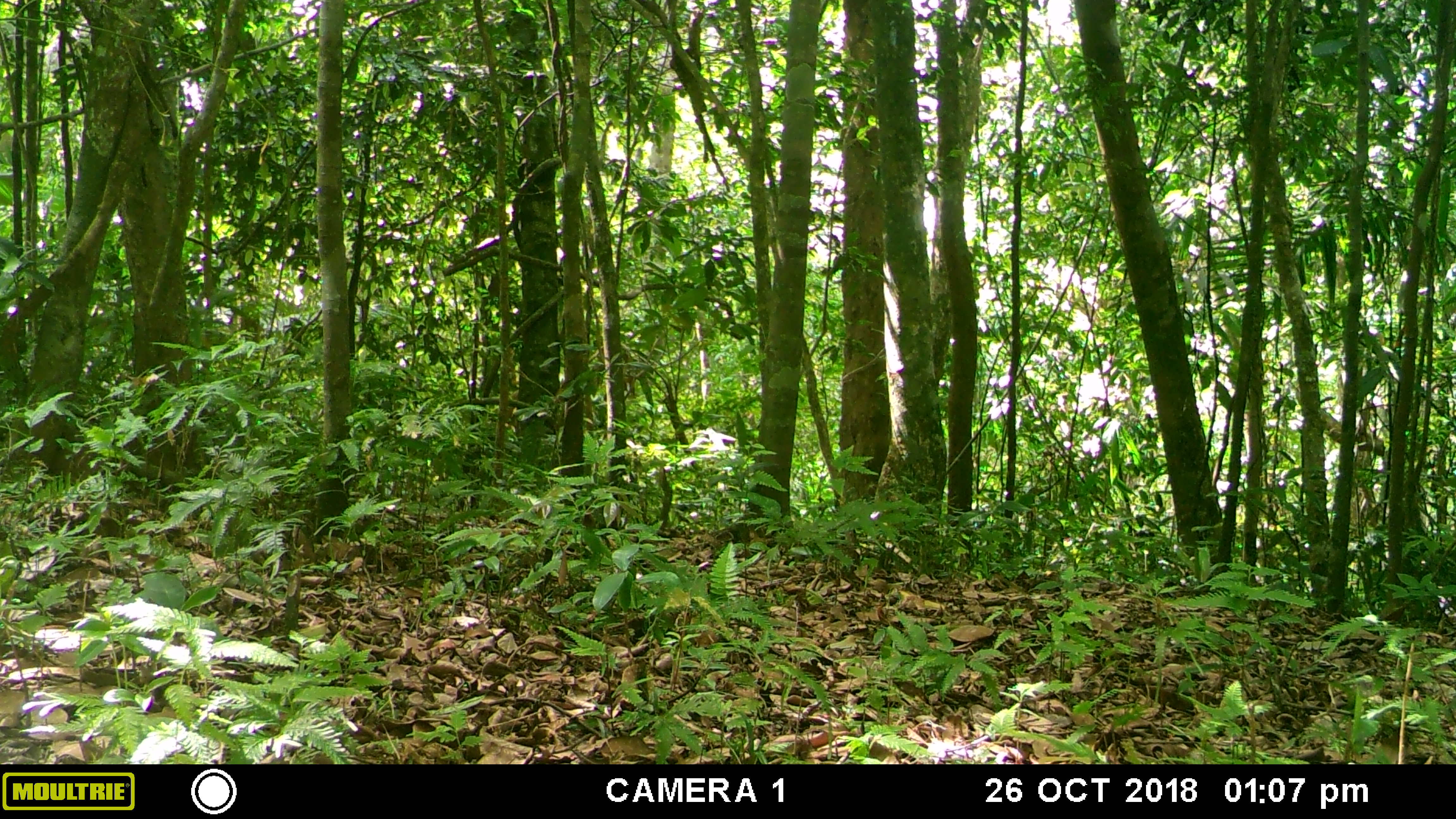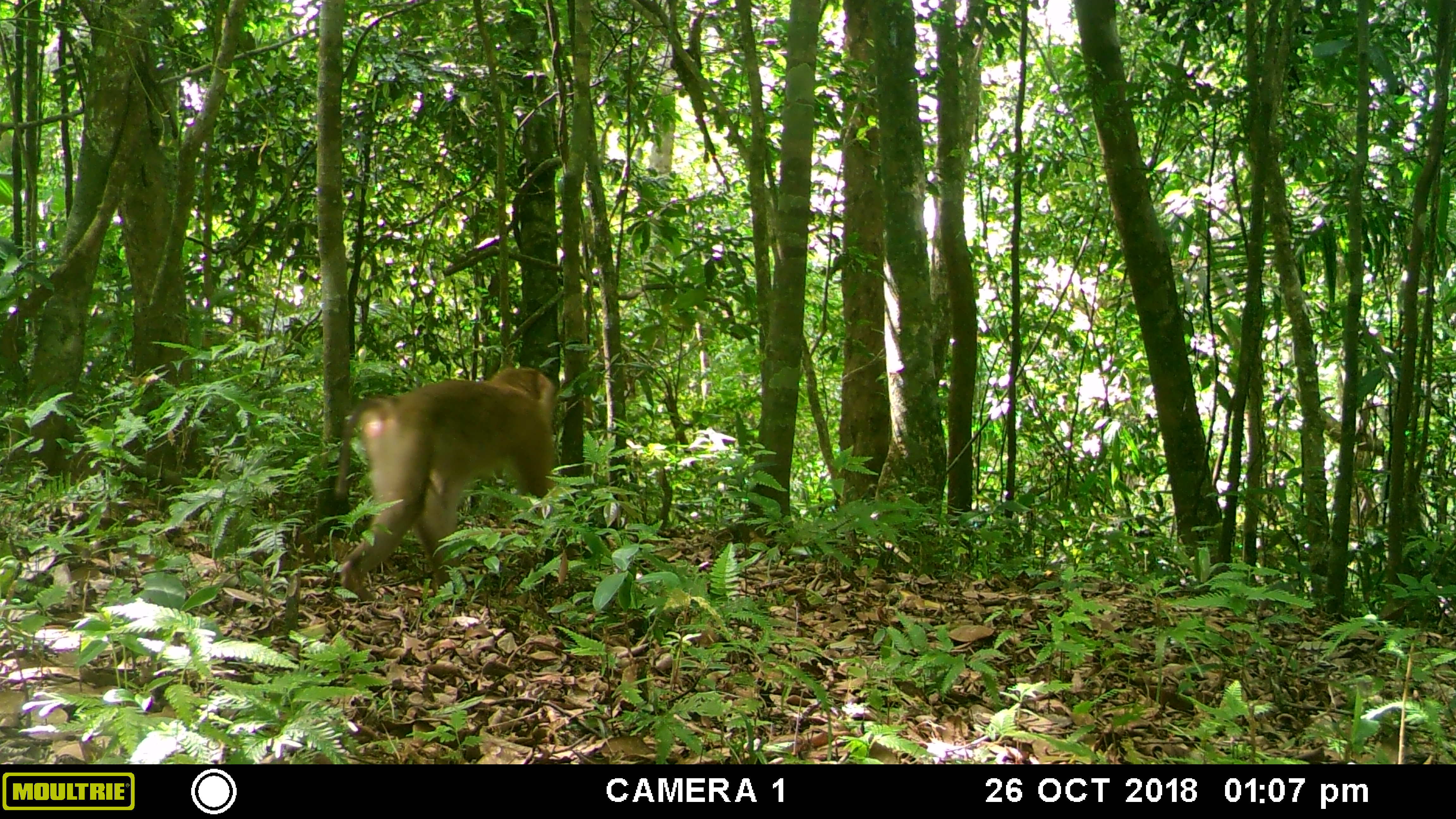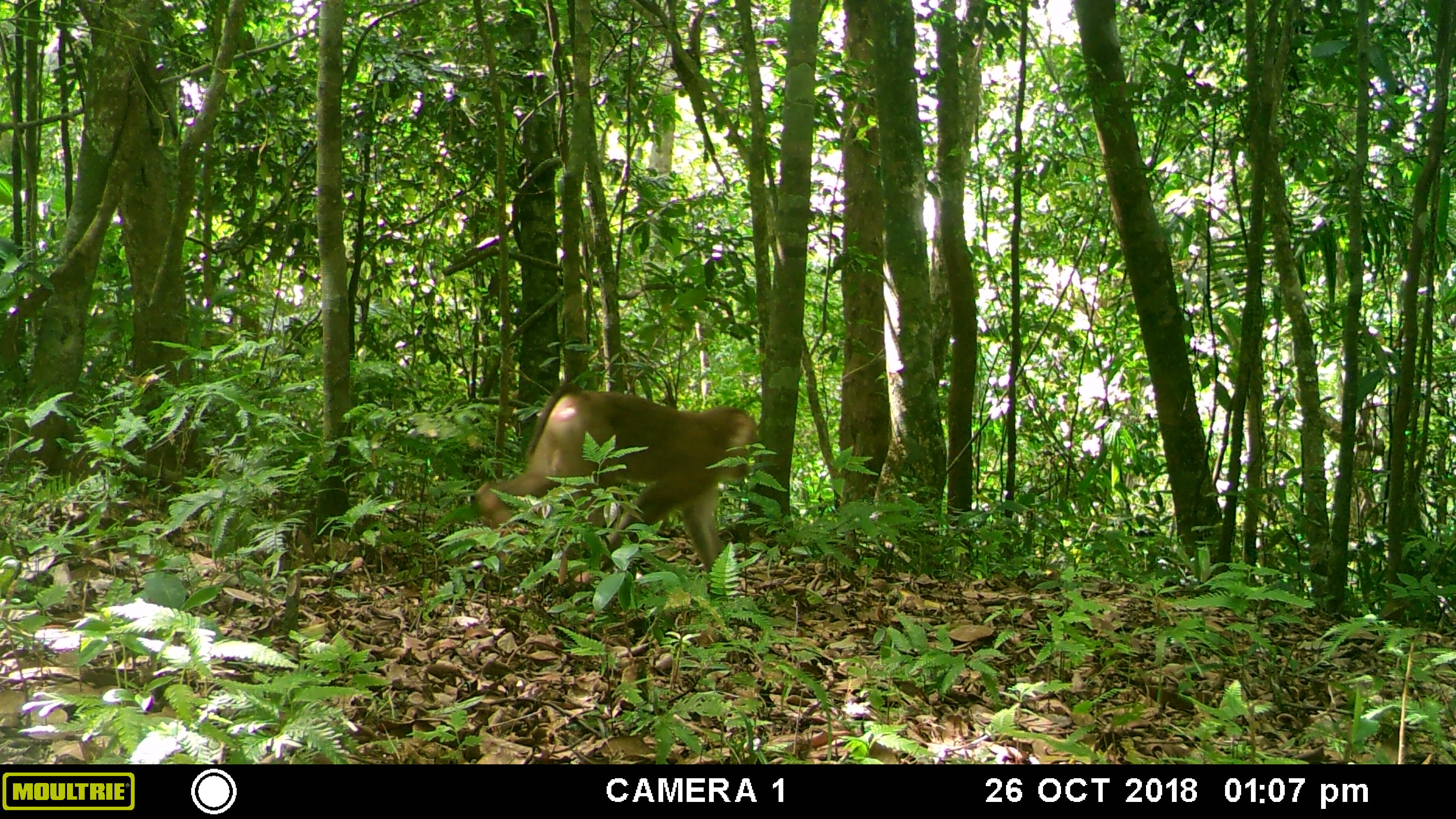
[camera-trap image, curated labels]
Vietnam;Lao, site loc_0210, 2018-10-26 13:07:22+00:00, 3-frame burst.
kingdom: Animalia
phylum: Chordata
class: Mammalia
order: Primates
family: Cercopithecidae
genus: Macaca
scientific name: Macaca nemestrina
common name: pig-tailed macaque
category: pig tailed macaque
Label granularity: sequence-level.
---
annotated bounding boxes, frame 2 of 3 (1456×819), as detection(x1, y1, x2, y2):
pig tailed macaque: detection(331, 365, 580, 606)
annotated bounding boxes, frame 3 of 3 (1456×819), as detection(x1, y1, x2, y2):
pig tailed macaque: detection(475, 381, 758, 598)